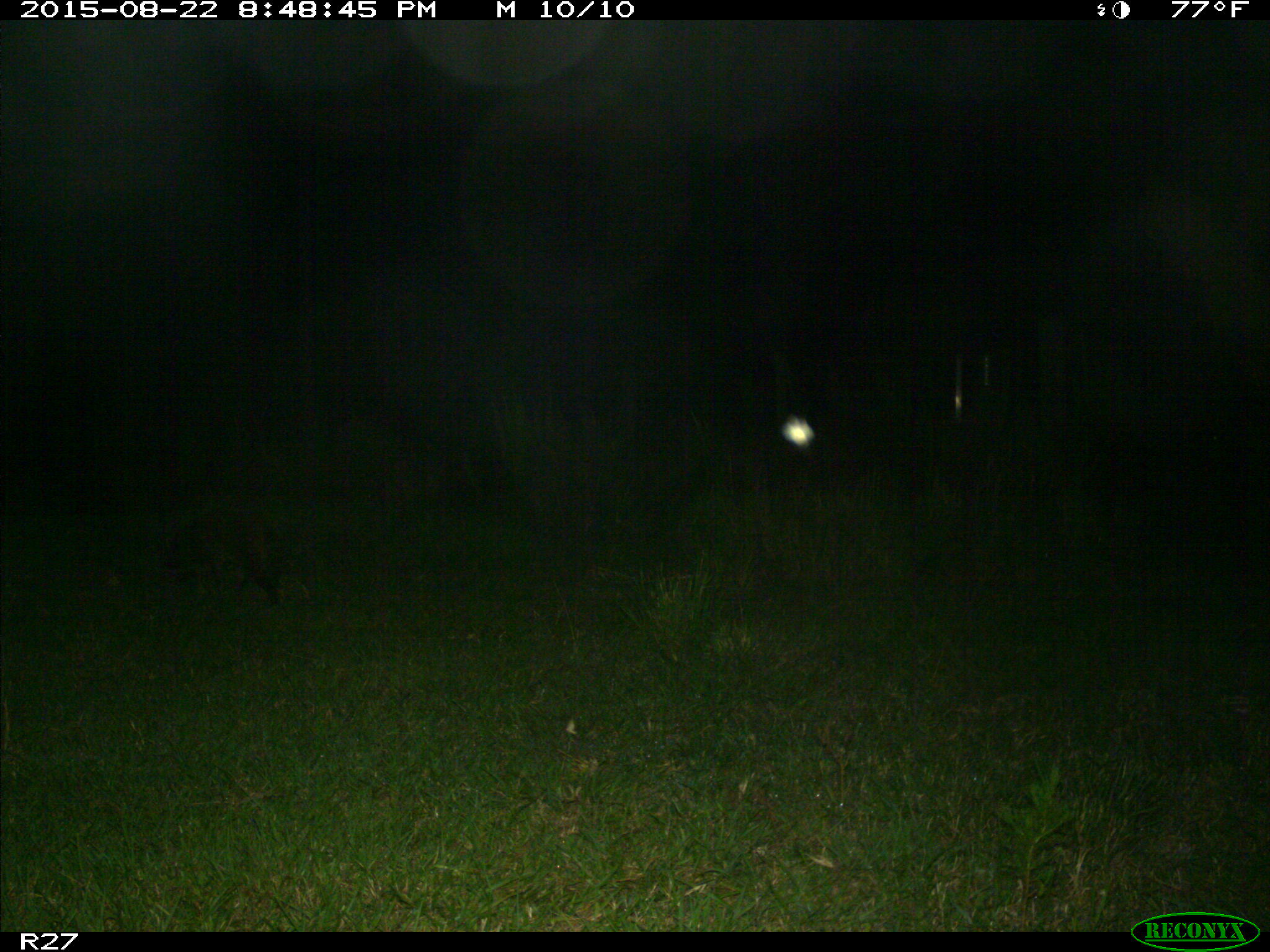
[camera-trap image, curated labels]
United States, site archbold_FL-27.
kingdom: Animalia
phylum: Chordata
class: Mammalia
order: Carnivora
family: Procyonidae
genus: Procyon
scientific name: Procyon lotor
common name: common raccoon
Procyon lotor (common raccoon).